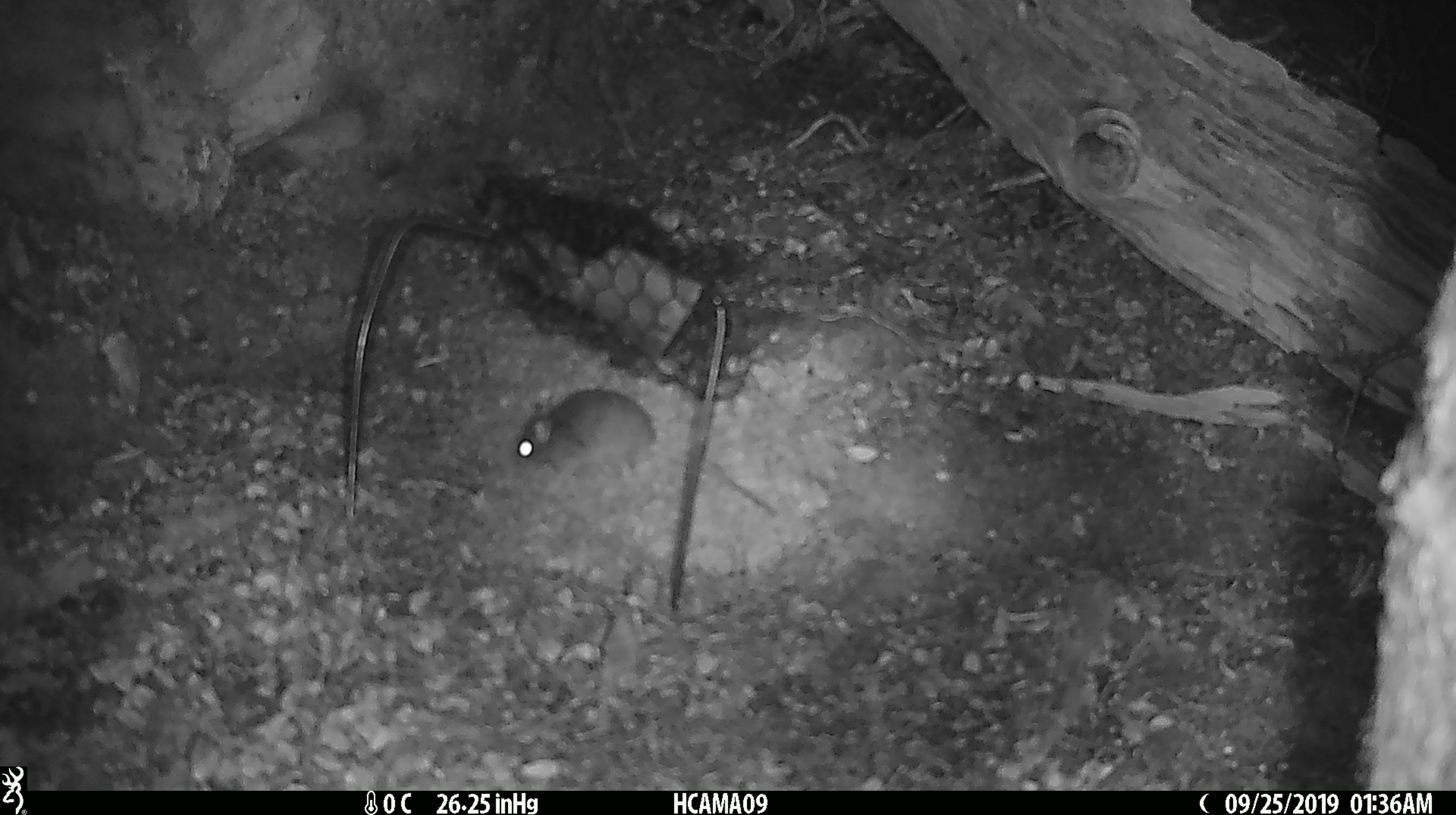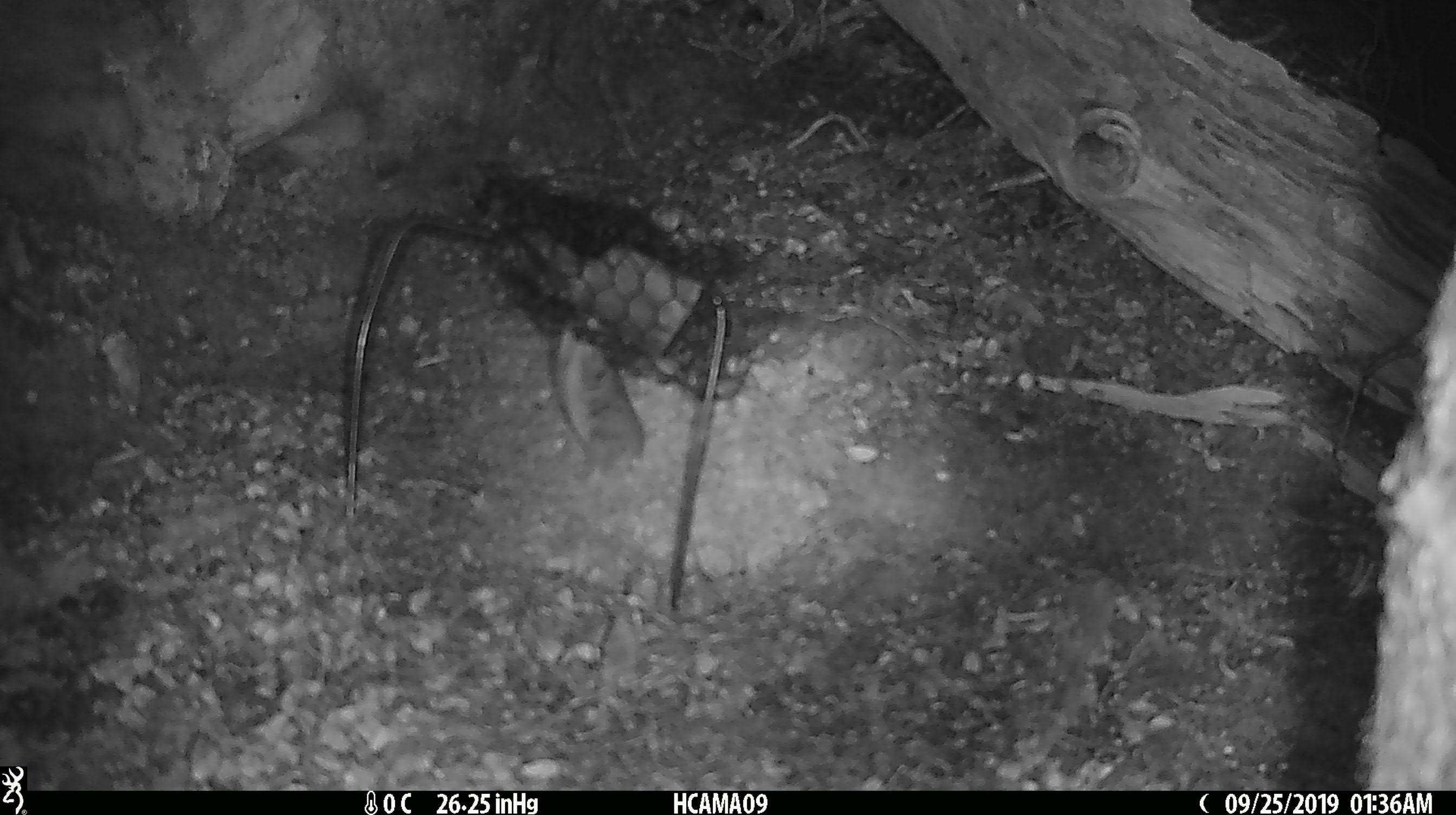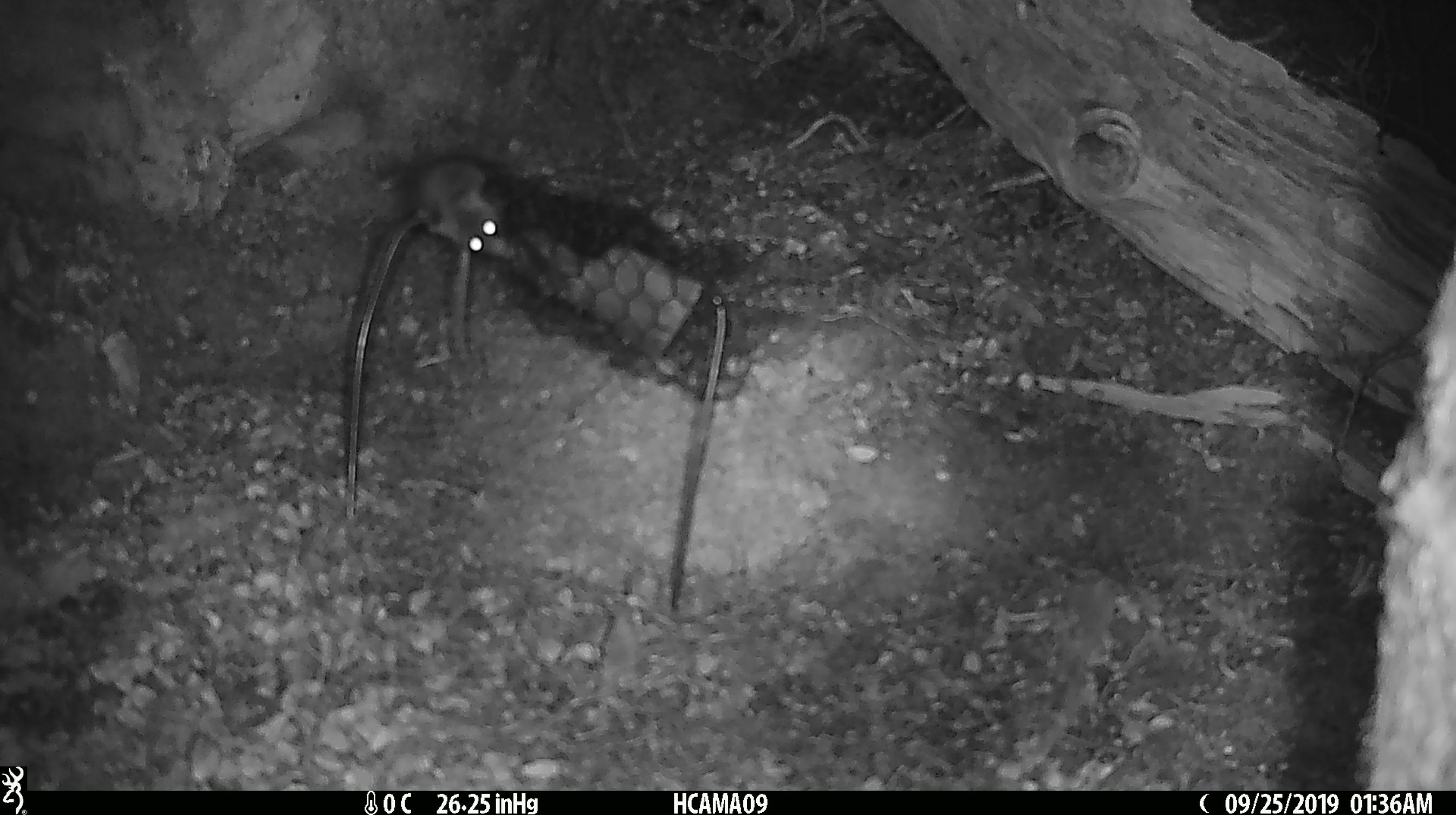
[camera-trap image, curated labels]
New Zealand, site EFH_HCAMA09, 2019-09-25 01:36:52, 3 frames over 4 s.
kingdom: Animalia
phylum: Chordata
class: Mammalia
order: Rodentia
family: Muridae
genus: Mus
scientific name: Mus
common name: mouse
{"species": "mouse (Mus)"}